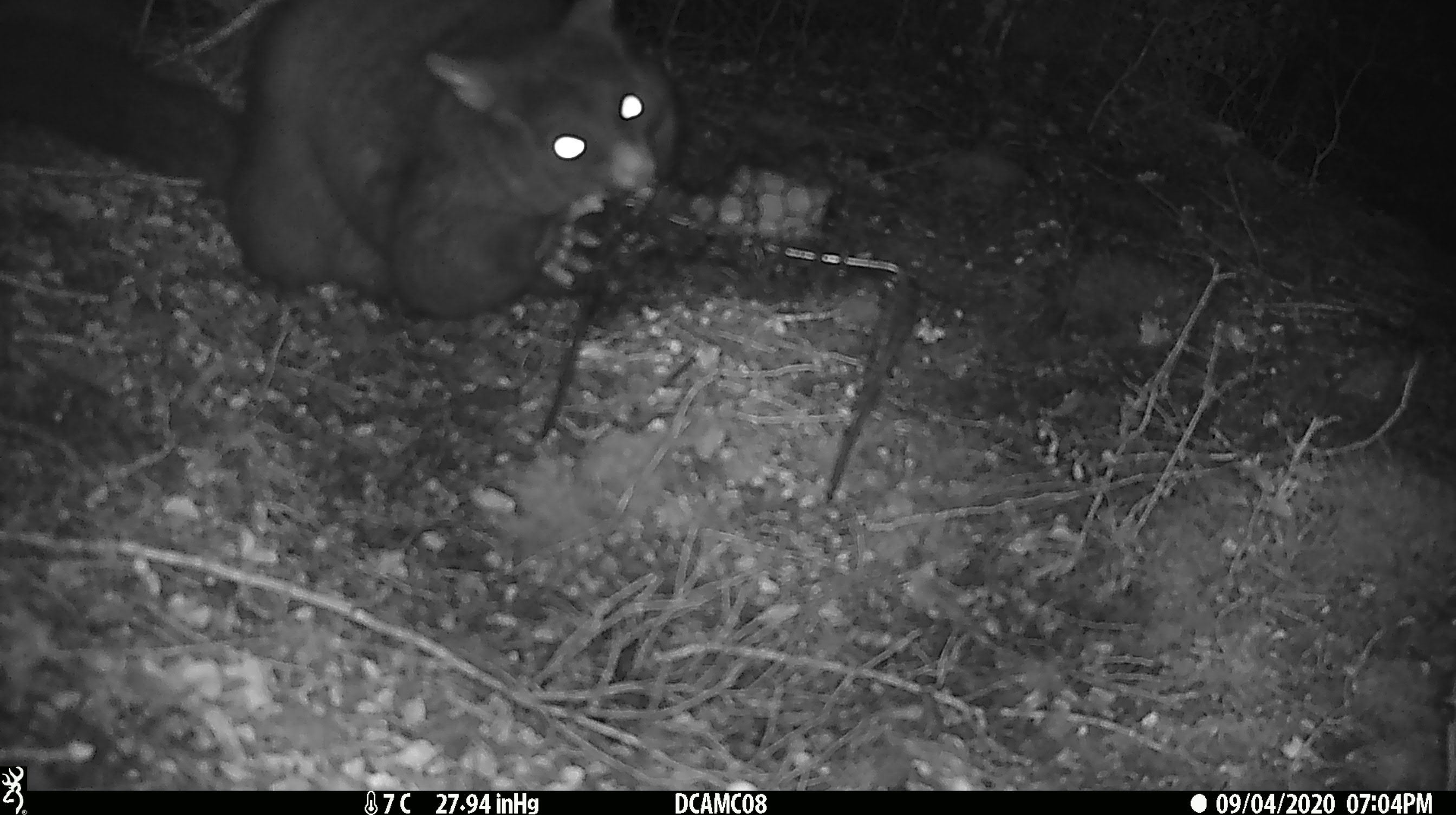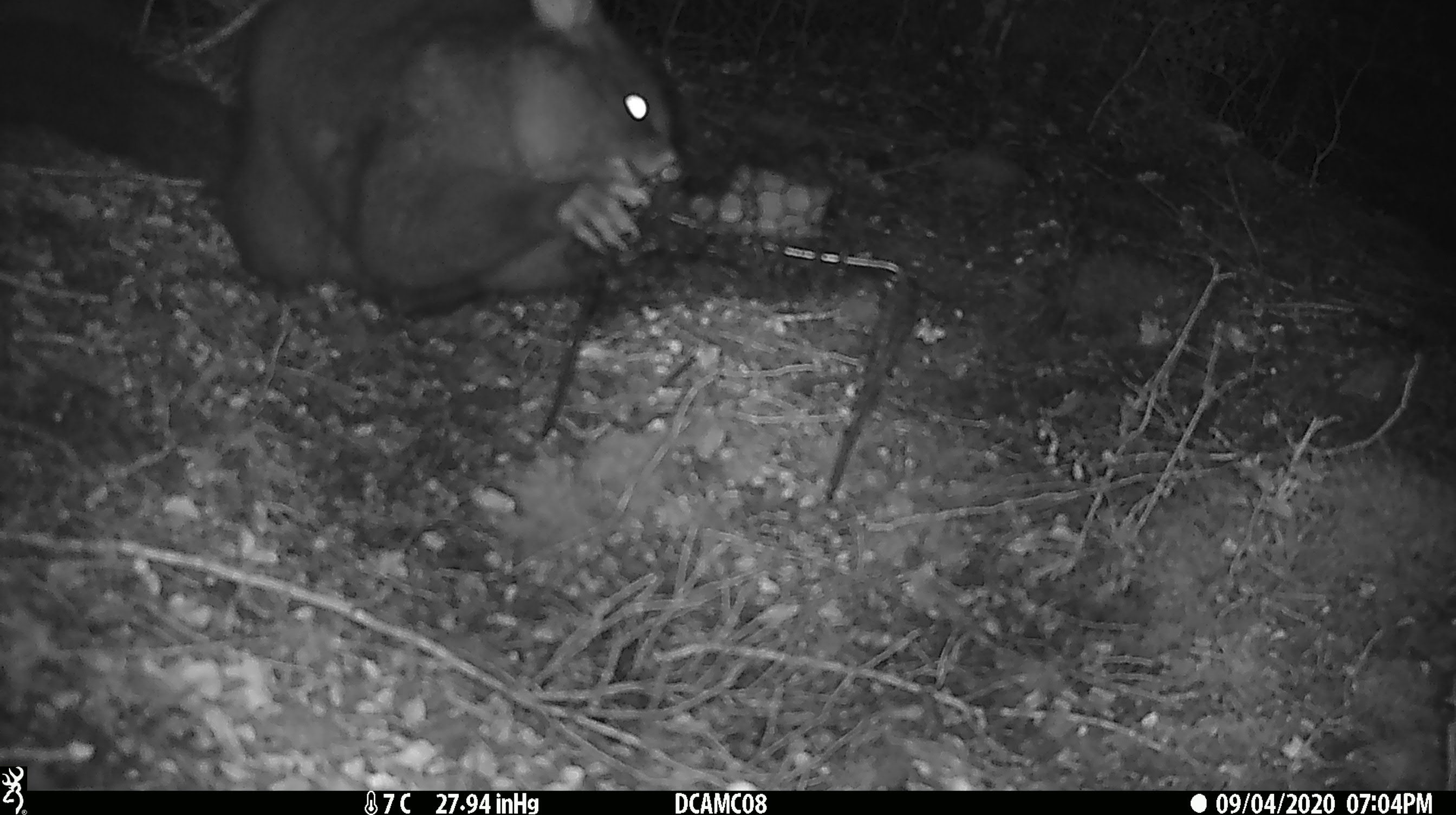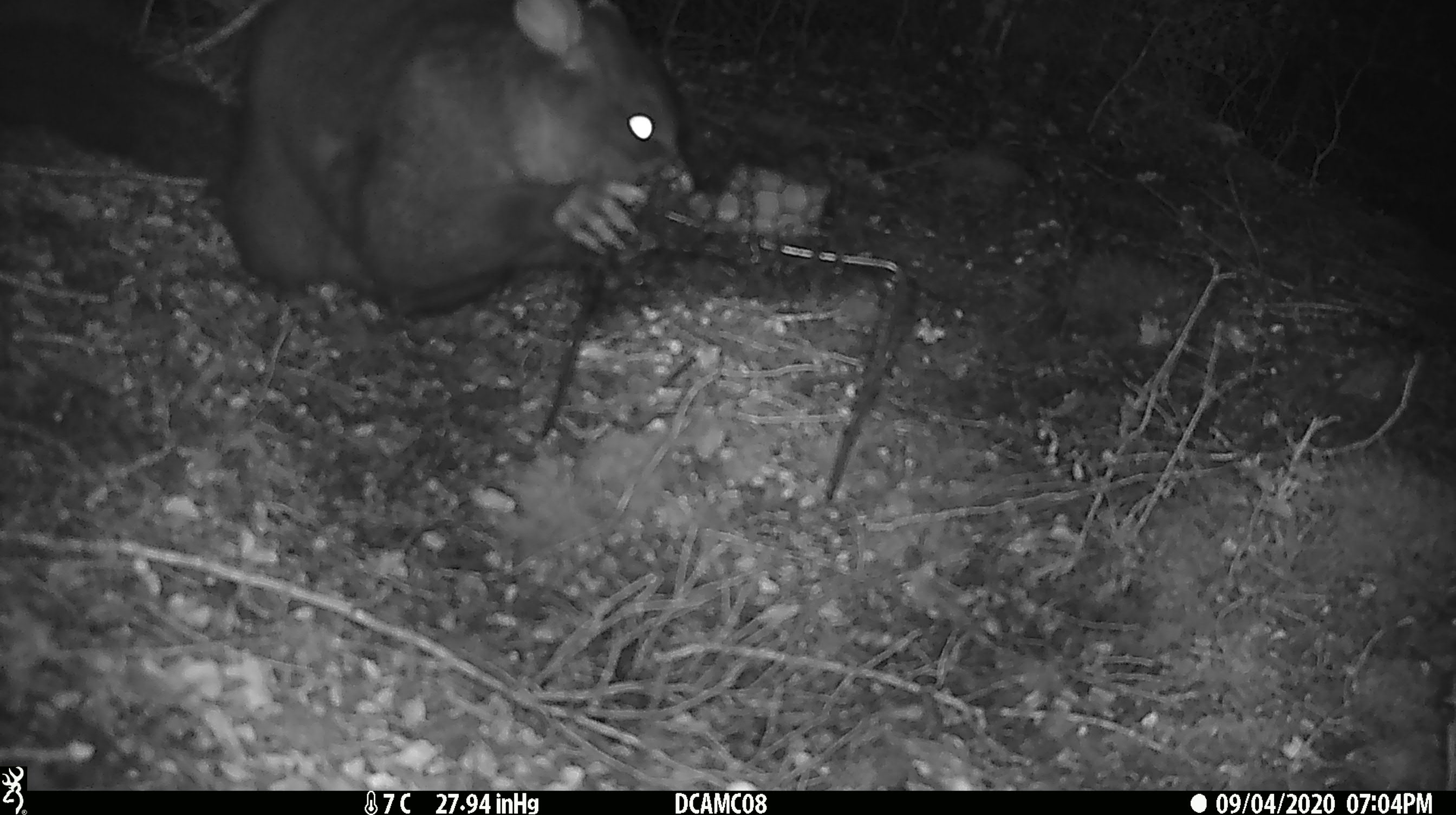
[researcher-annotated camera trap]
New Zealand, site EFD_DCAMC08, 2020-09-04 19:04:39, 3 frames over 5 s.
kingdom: Animalia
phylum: Chordata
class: Mammalia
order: Diprotodontia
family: Phalangeridae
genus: Trichosurus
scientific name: Trichosurus vulpecula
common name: common brushtail possum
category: possum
Possum (common brushtail possum) (Trichosurus vulpecula).